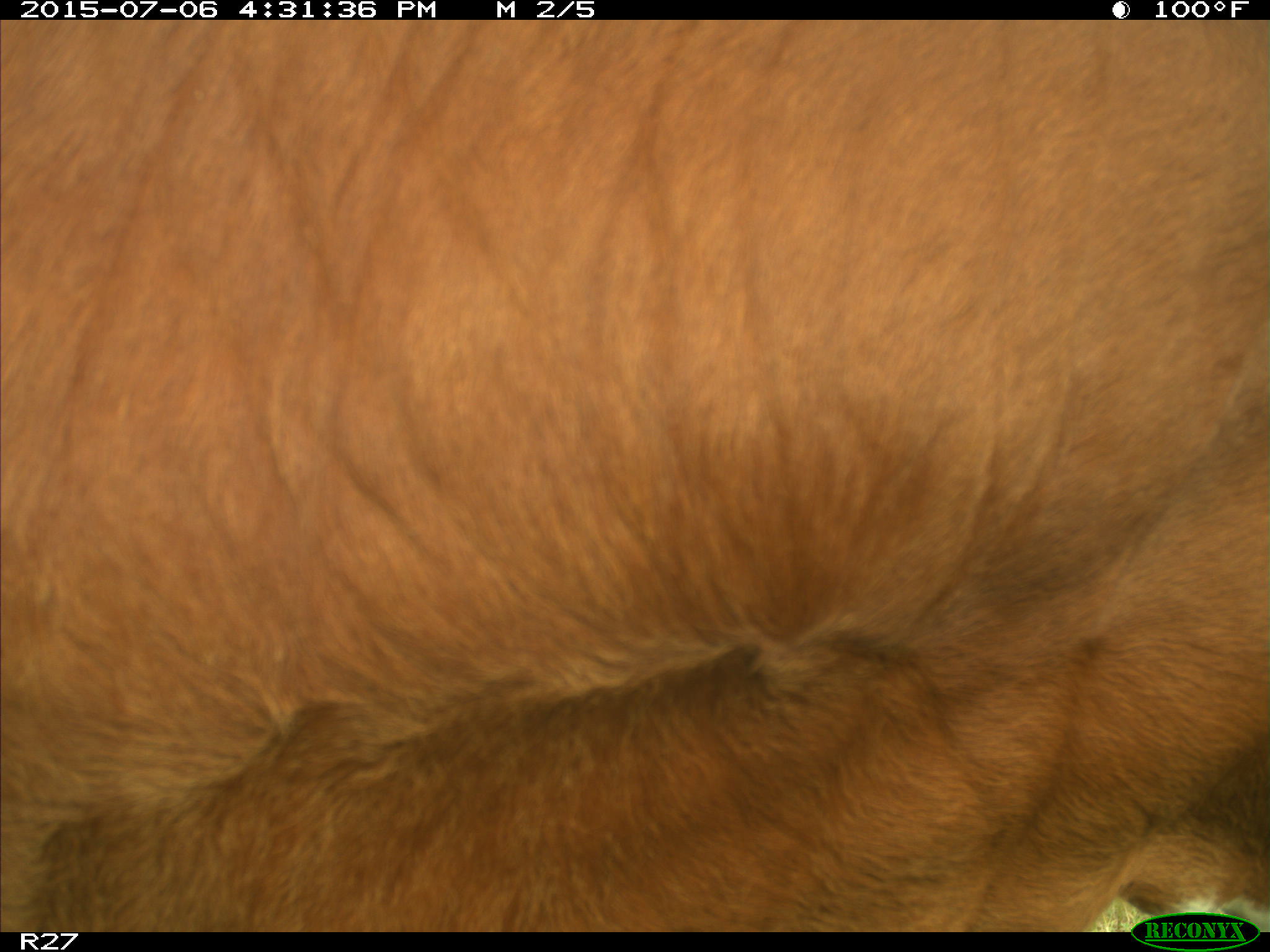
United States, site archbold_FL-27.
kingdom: Animalia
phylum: Chordata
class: Mammalia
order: Artiodactyla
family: Bovidae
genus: Bos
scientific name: Bos taurus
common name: domestic cow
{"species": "Bos taurus (domestic cow)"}